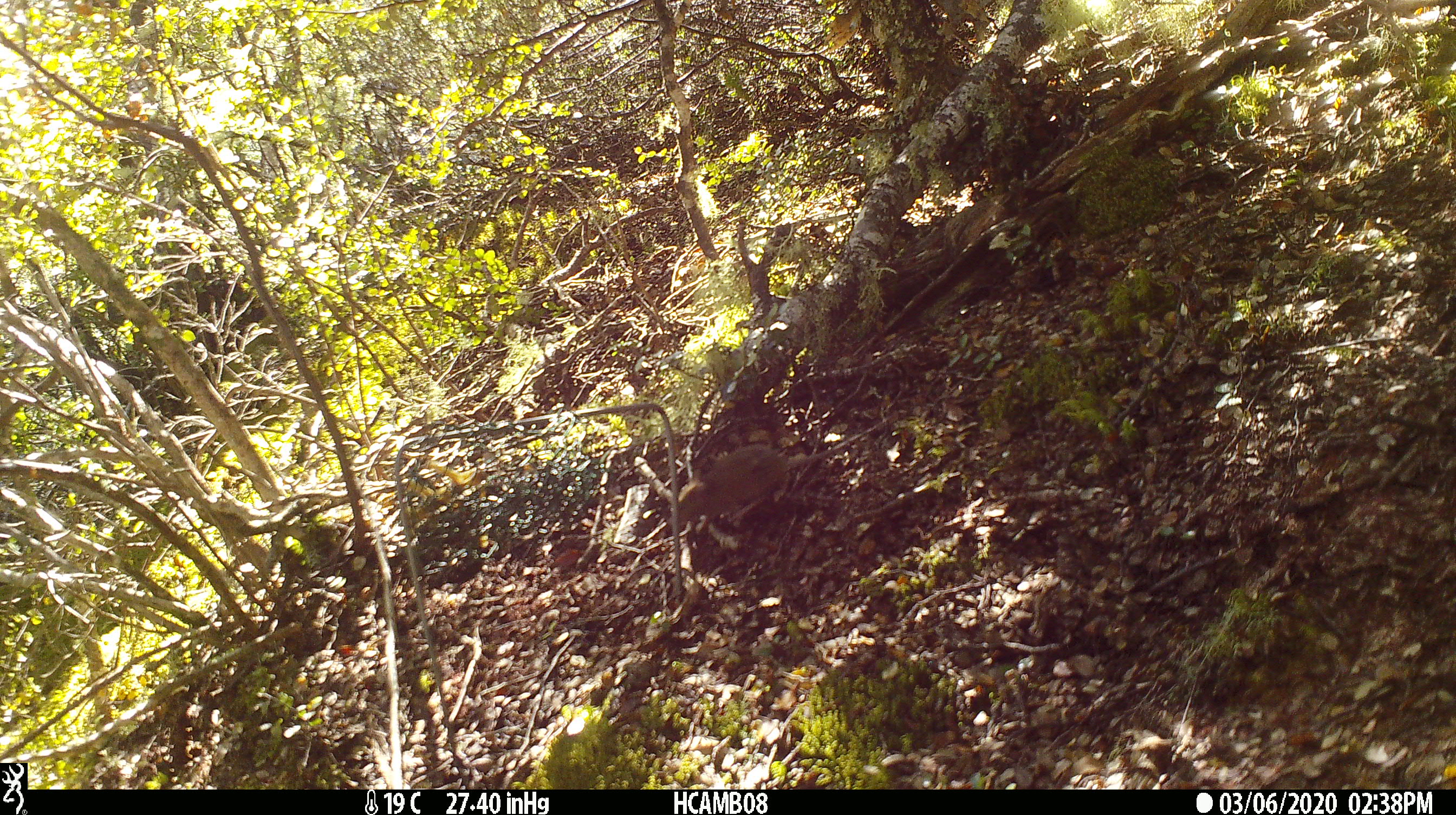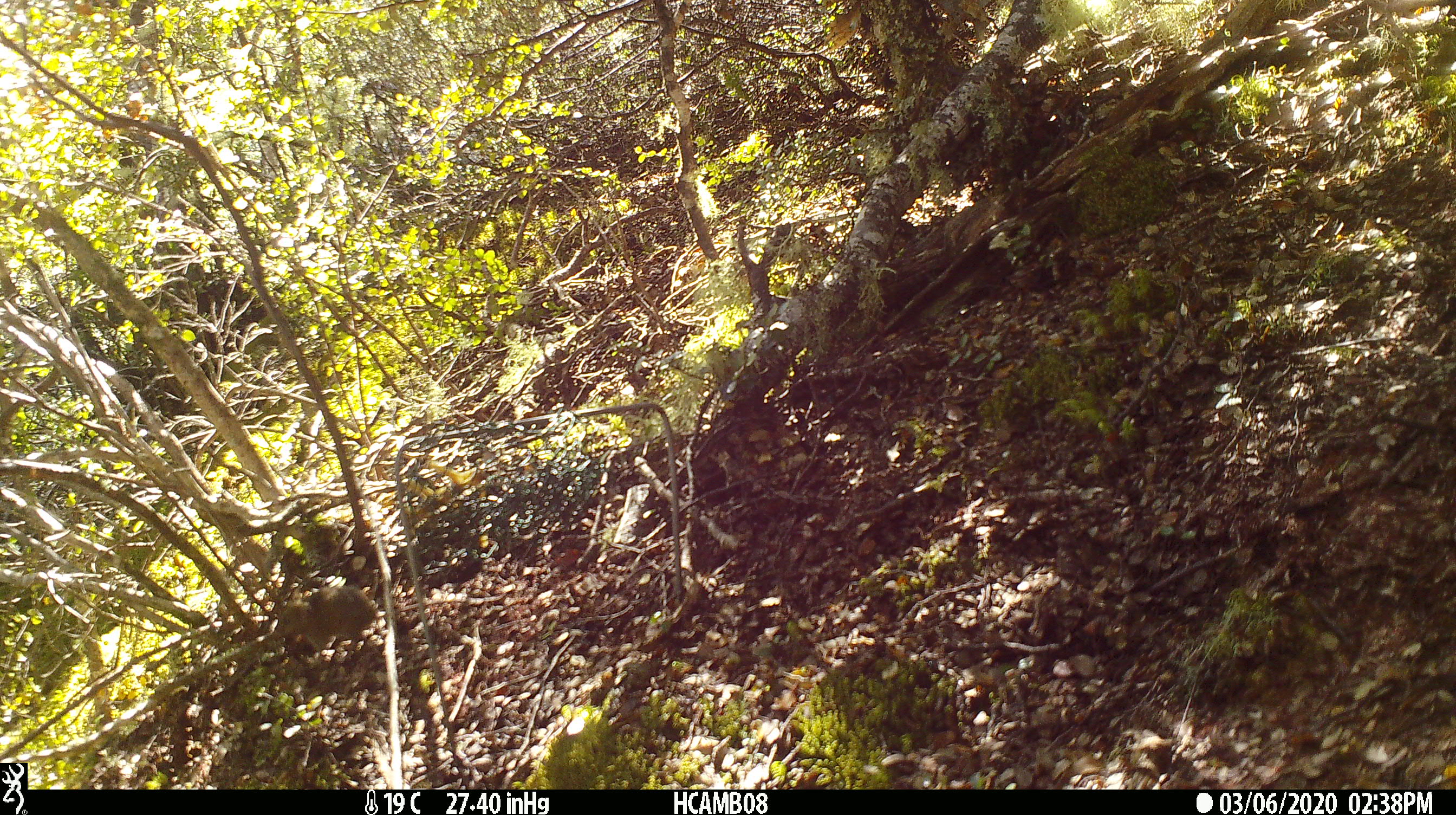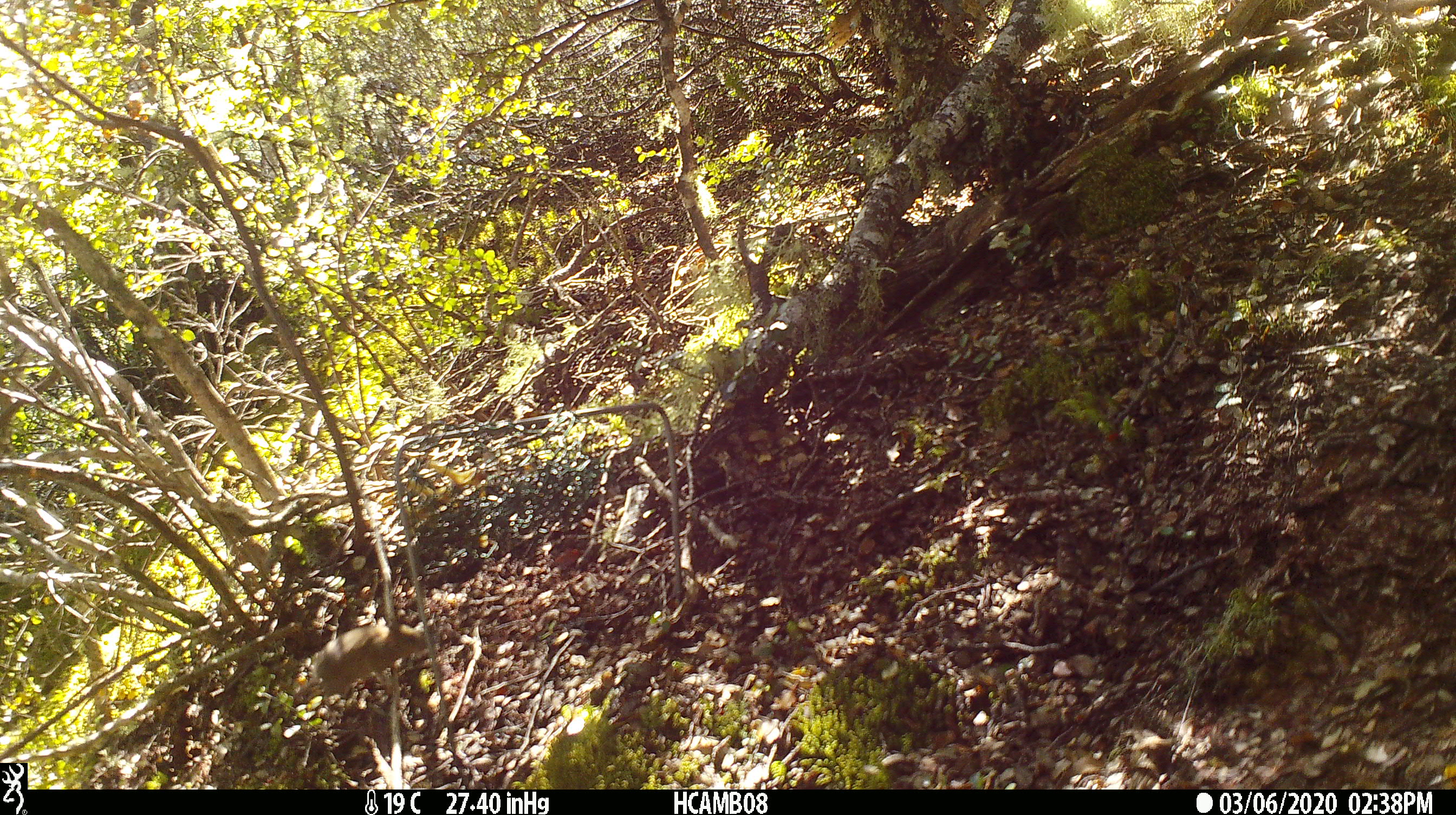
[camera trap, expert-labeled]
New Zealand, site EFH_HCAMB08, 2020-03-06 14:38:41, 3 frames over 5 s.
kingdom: Animalia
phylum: Chordata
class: Mammalia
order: Rodentia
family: Muridae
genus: Mus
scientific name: Mus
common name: mouse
Mouse (Mus).